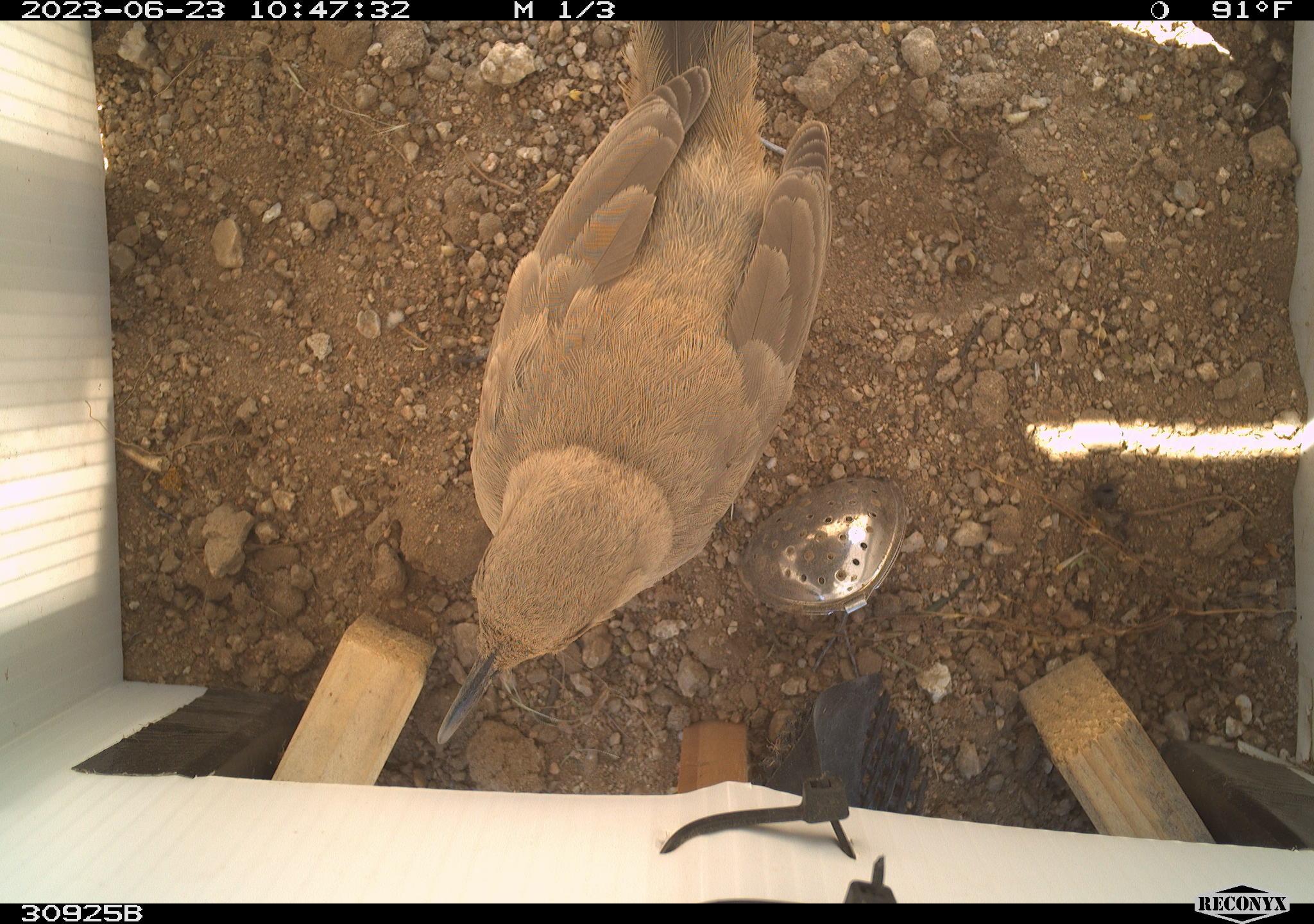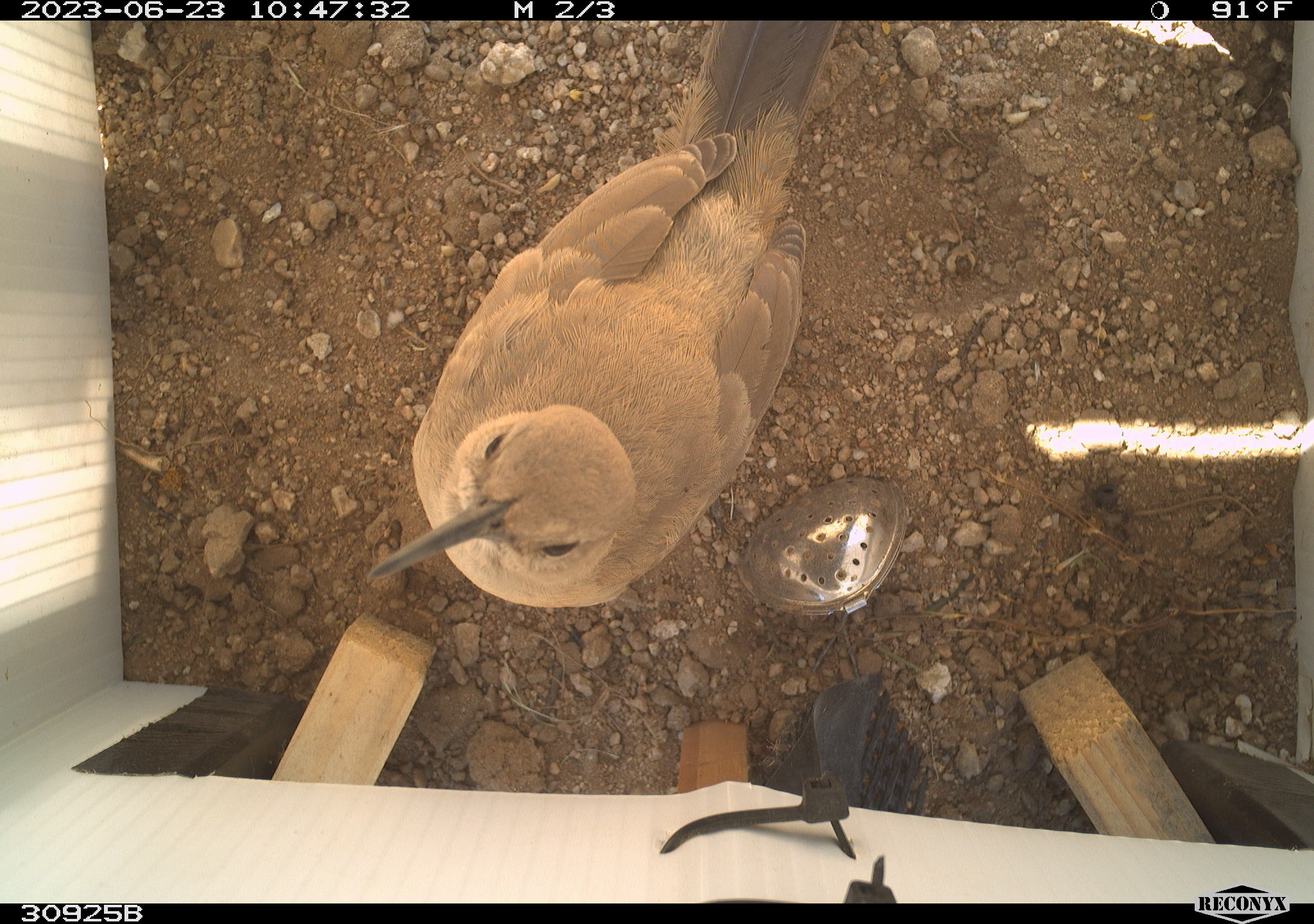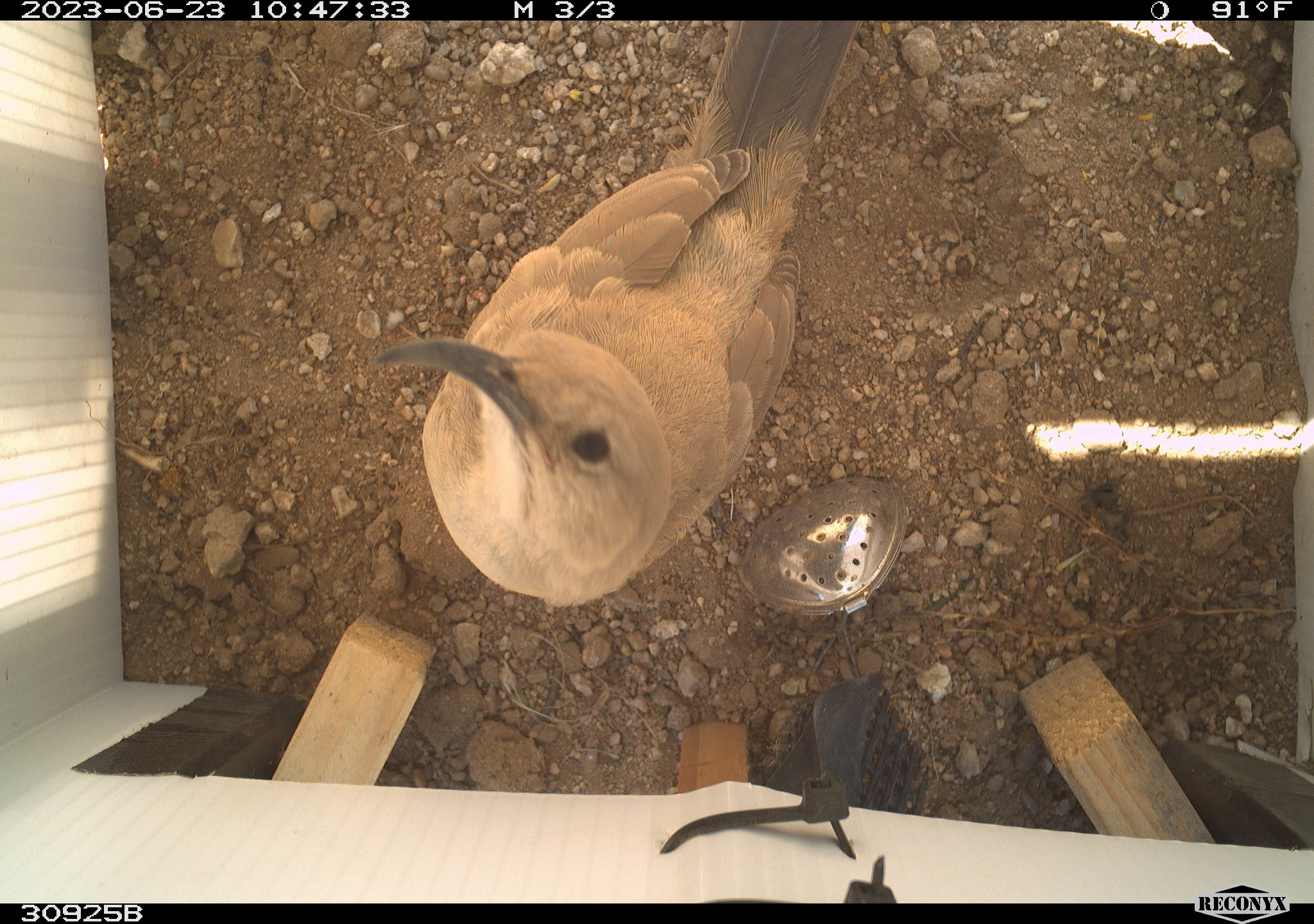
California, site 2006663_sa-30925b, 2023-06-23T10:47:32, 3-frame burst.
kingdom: Animalia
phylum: Chordata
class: Aves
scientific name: Aves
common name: bird